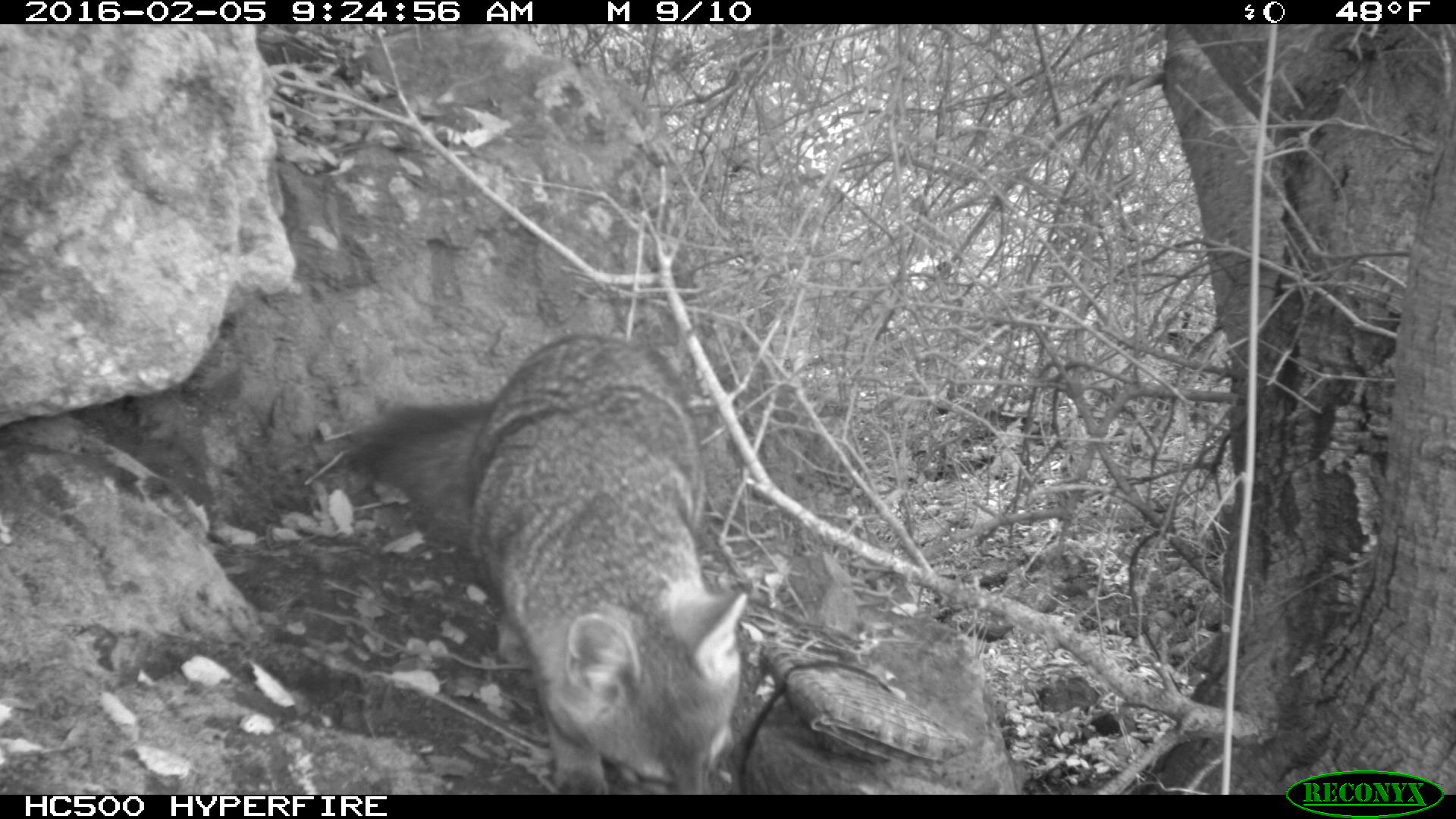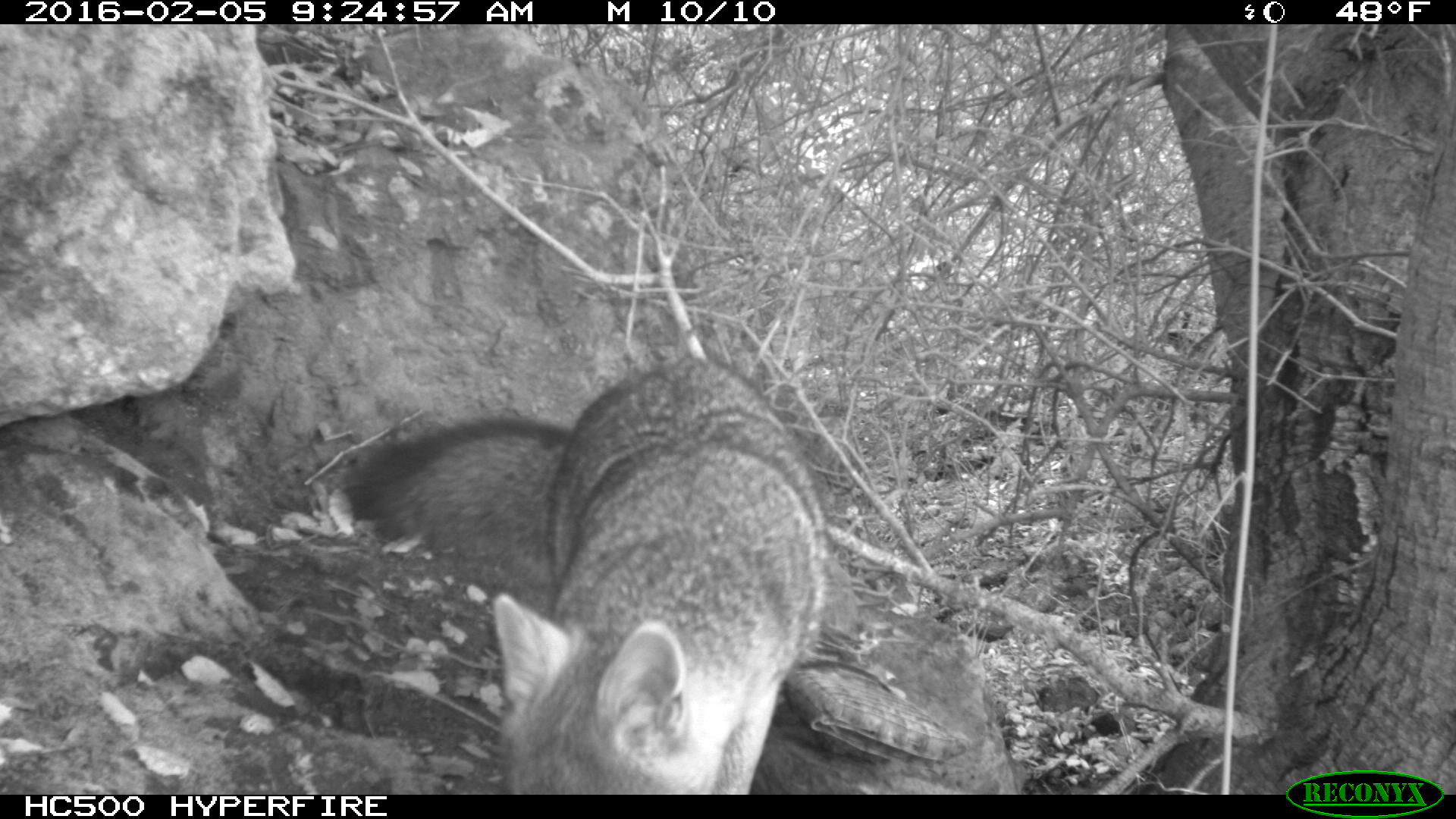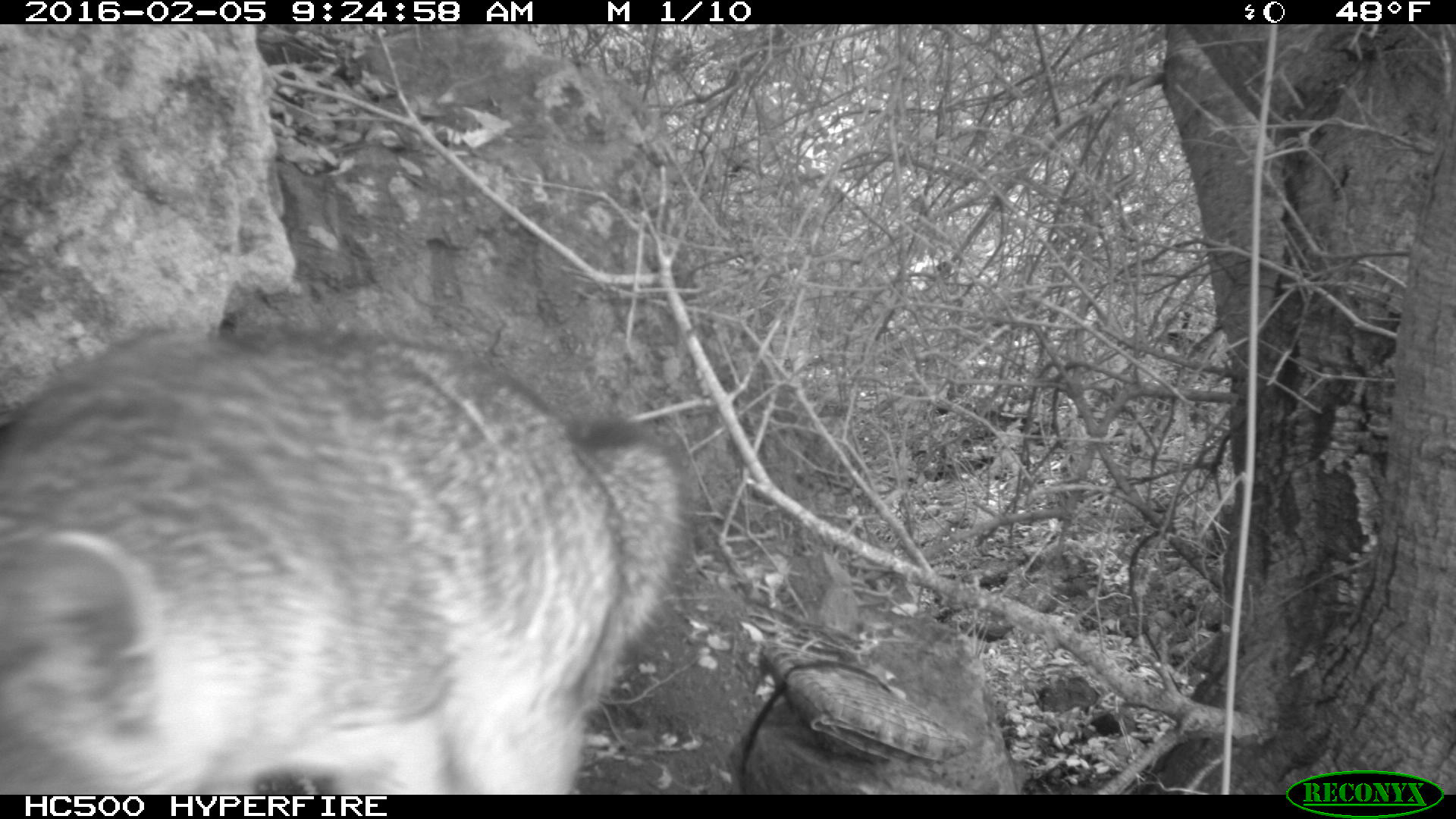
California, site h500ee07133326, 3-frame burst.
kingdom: Animalia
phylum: Chordata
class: Mammalia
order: Carnivora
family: Canidae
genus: Urocyon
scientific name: Urocyon littoralis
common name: island fox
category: fox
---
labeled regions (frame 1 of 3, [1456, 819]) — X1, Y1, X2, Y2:
fox: 348, 334, 746, 794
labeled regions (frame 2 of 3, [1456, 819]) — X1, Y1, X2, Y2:
fox: 340, 355, 828, 796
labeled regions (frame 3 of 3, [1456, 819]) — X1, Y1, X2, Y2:
fox: 0, 328, 690, 795